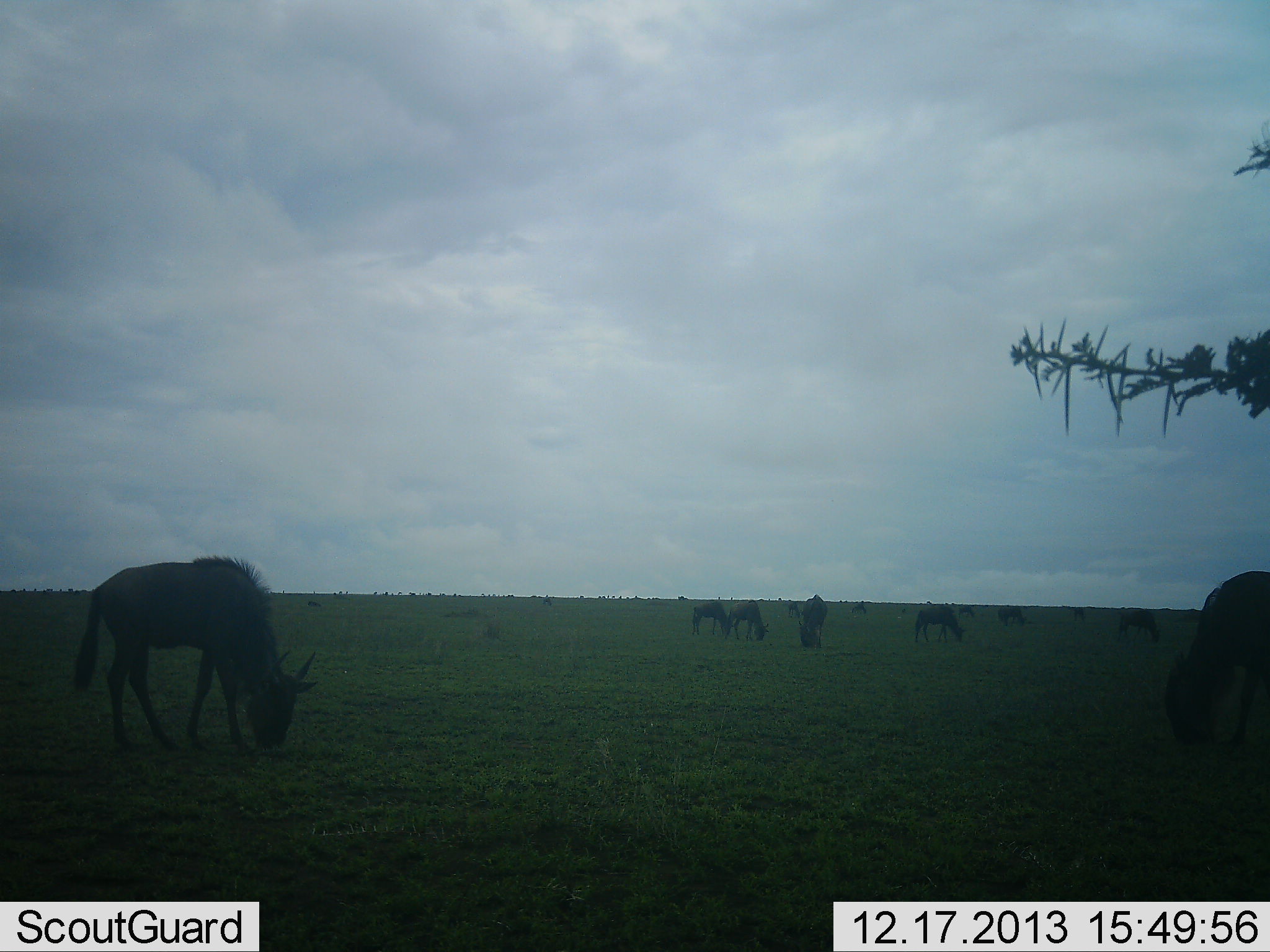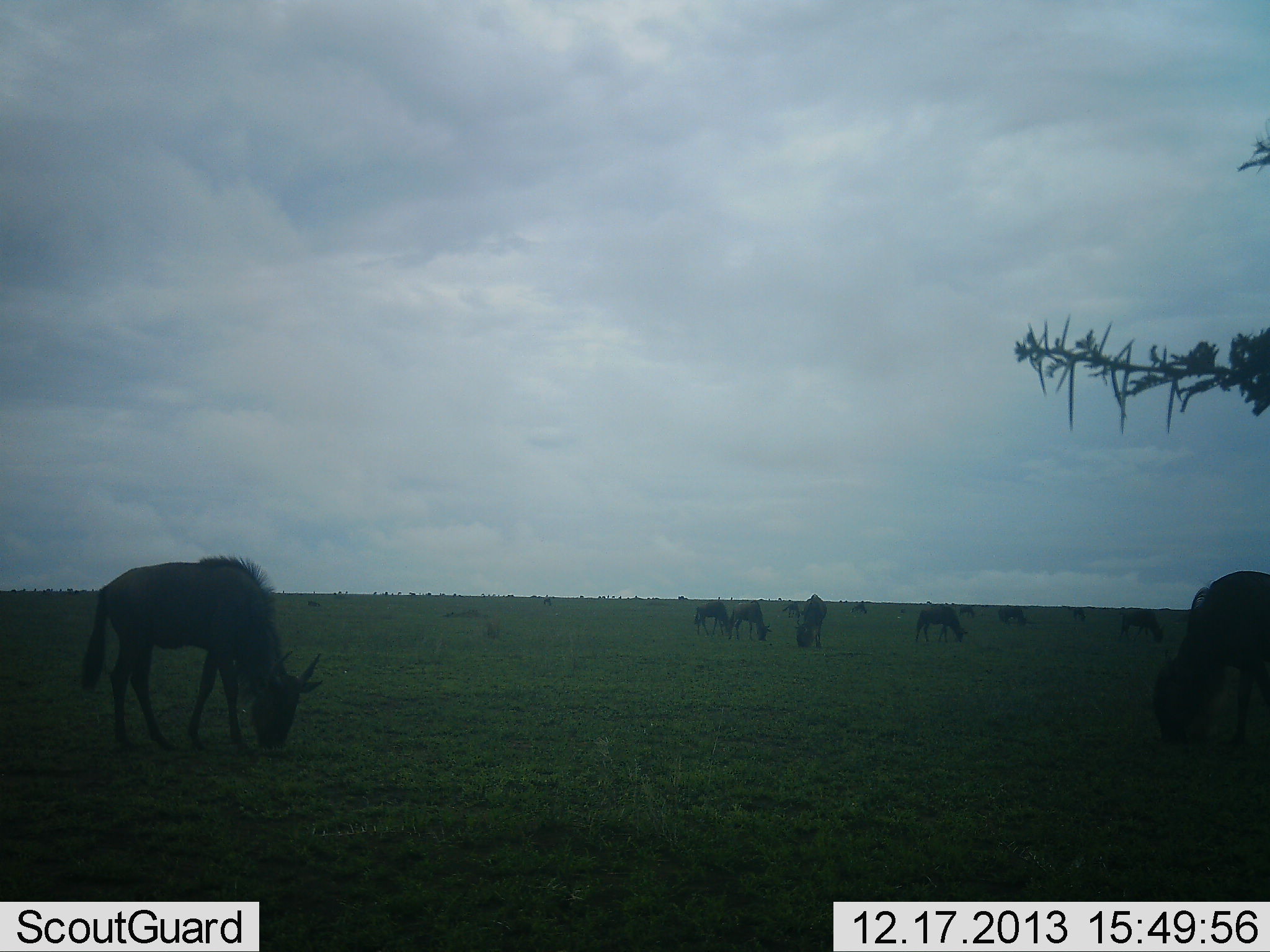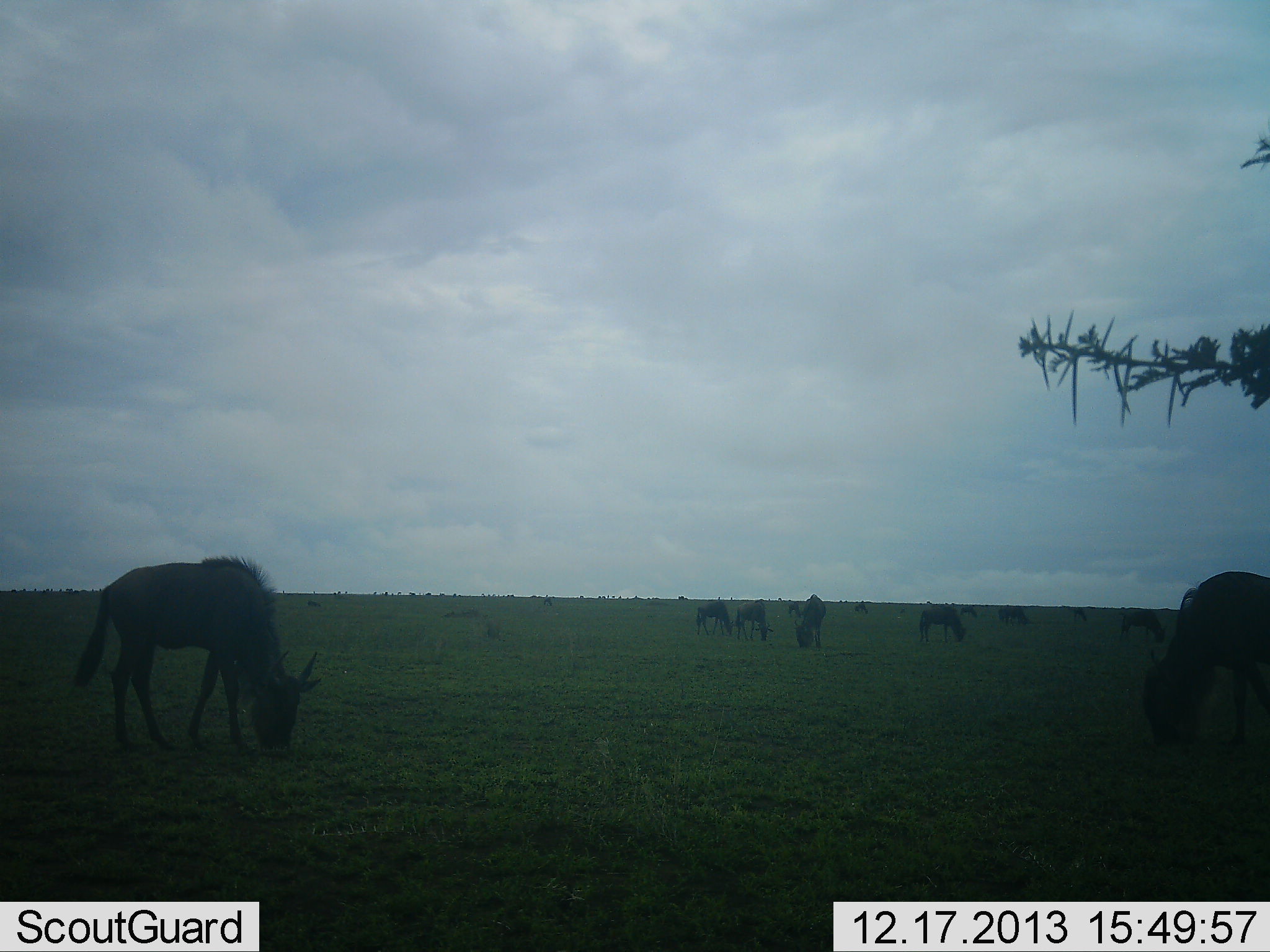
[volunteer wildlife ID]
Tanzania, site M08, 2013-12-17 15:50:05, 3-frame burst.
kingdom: Animalia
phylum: Chordata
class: Mammalia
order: Artiodactyla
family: Bovidae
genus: Connochaetes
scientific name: Connochaetes taurinus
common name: blue wildebeest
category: wildebeest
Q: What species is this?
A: Wildebeest (blue wildebeest) (Connochaetes taurinus).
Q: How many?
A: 11-50.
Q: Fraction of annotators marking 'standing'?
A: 18%.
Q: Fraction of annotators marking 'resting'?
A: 9%.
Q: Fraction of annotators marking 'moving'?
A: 9%.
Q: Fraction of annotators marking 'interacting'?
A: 0%.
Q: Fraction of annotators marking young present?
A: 0%.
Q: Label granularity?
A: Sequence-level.